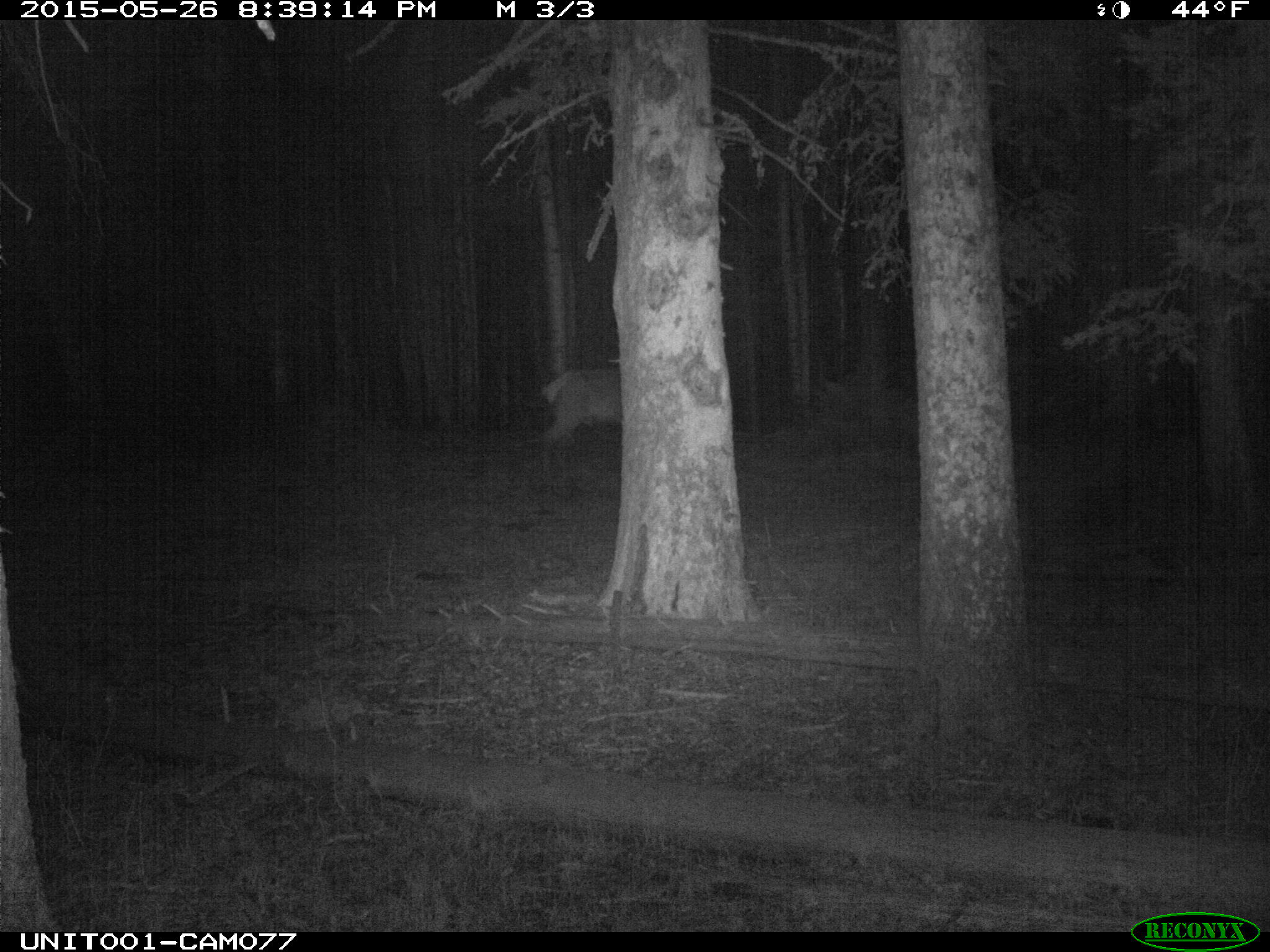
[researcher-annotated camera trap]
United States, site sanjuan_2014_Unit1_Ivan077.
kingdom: Animalia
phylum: Chordata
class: Mammalia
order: Artiodactyla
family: Cervidae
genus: Cervus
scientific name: Cervus elaphus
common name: red deer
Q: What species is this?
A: Cervus elaphus (red deer).